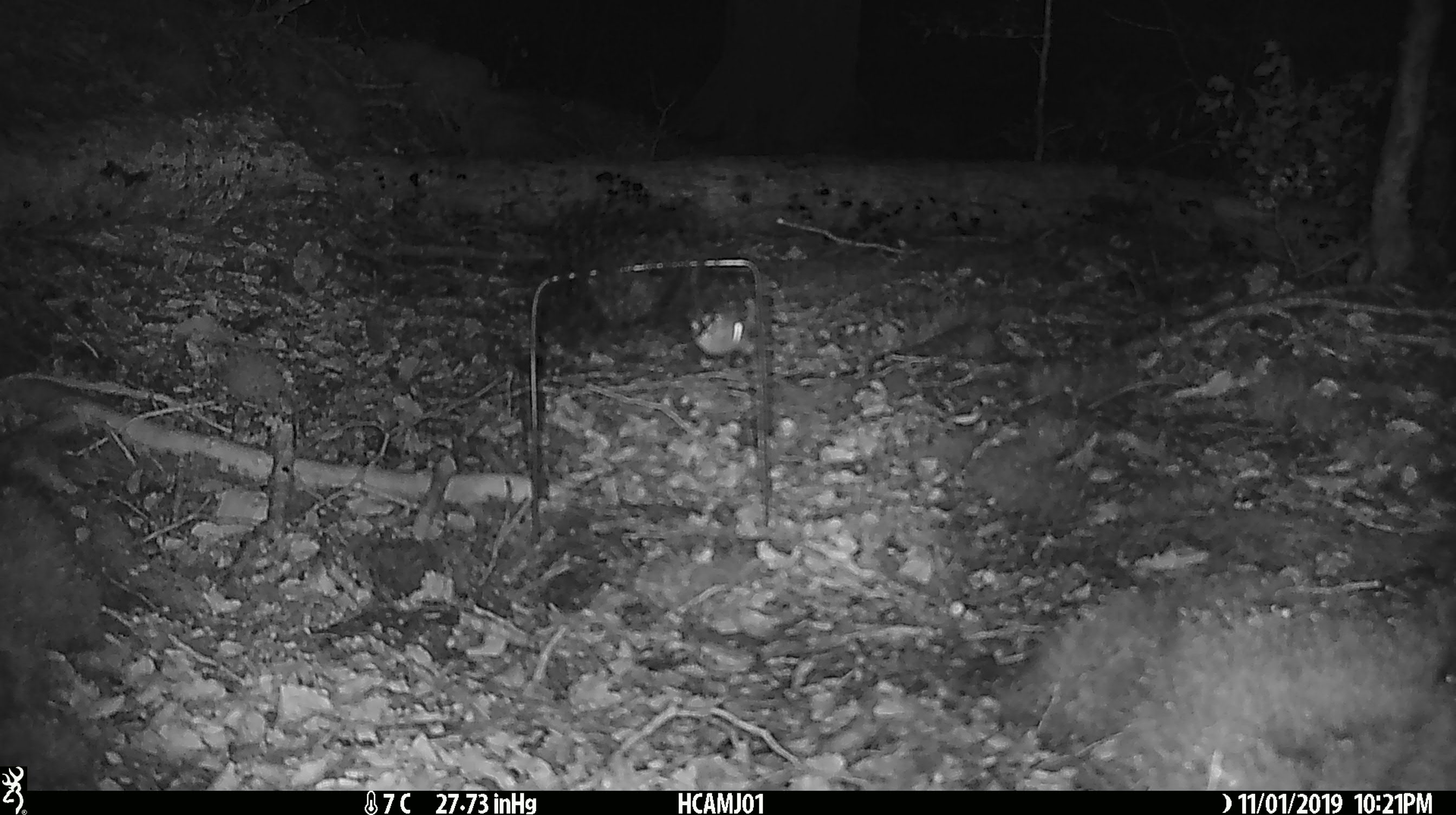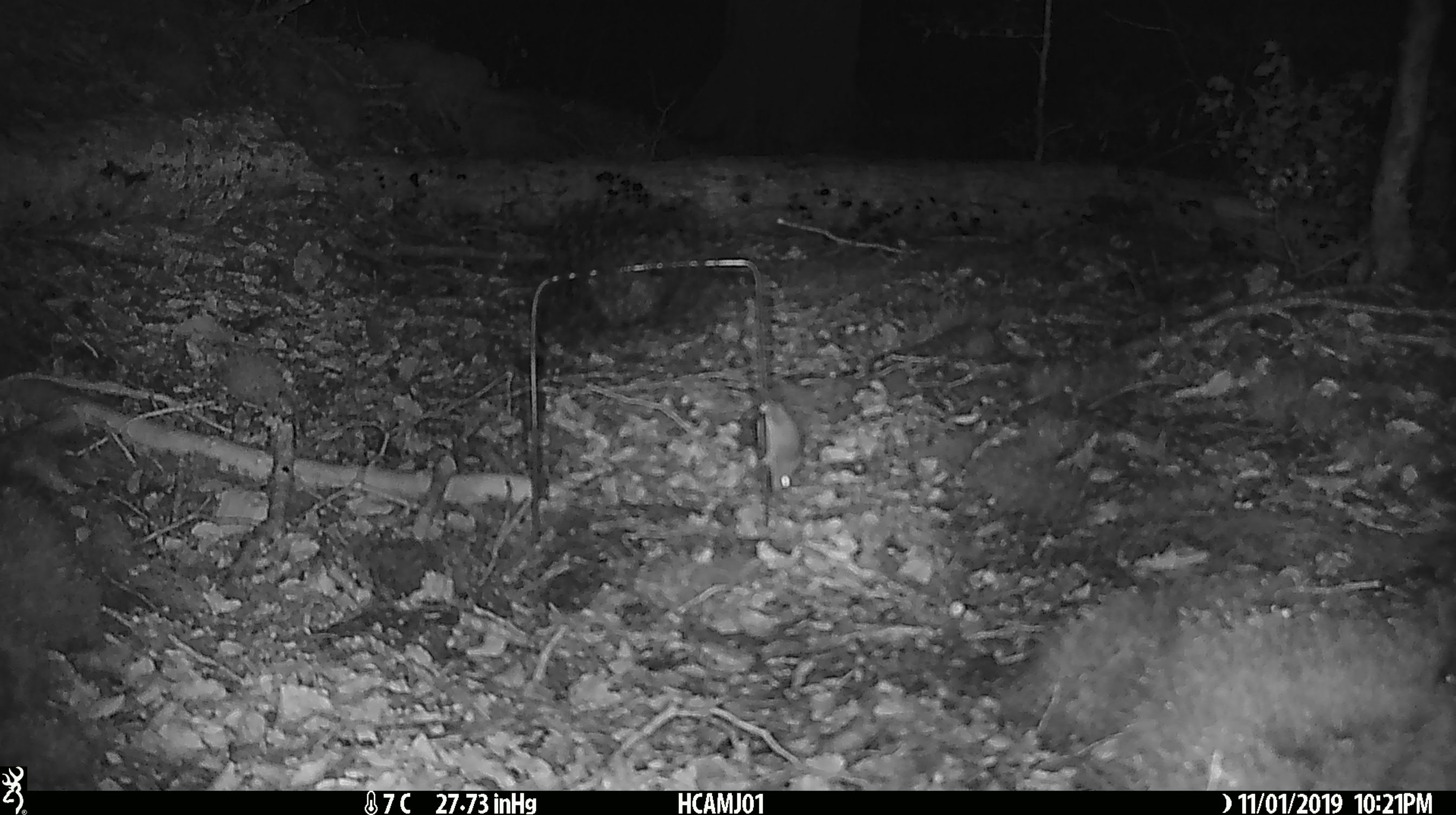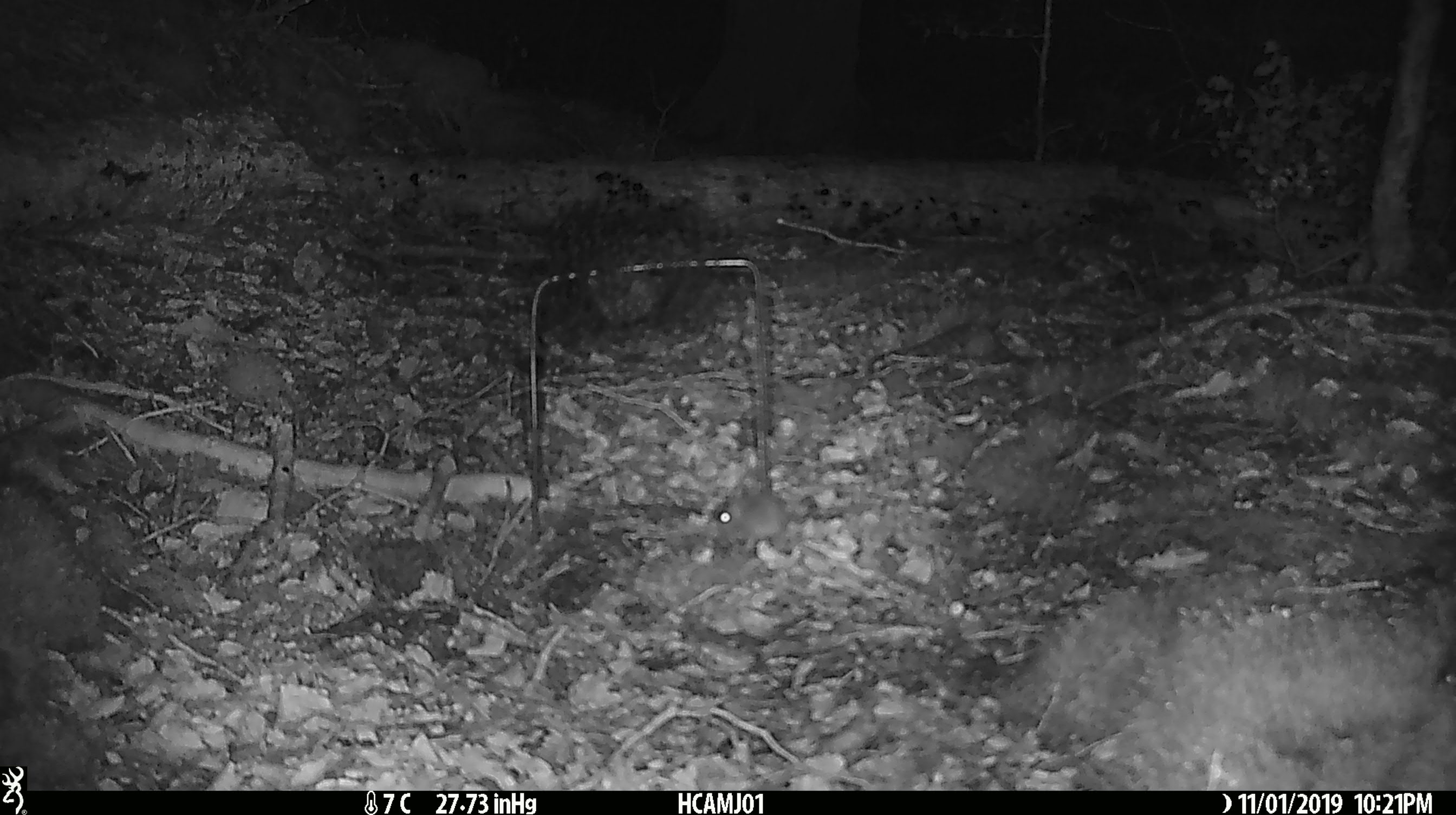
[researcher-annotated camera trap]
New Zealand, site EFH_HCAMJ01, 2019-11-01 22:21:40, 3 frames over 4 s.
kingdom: Animalia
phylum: Chordata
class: Mammalia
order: Rodentia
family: Muridae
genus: Mus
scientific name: Mus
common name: mouse